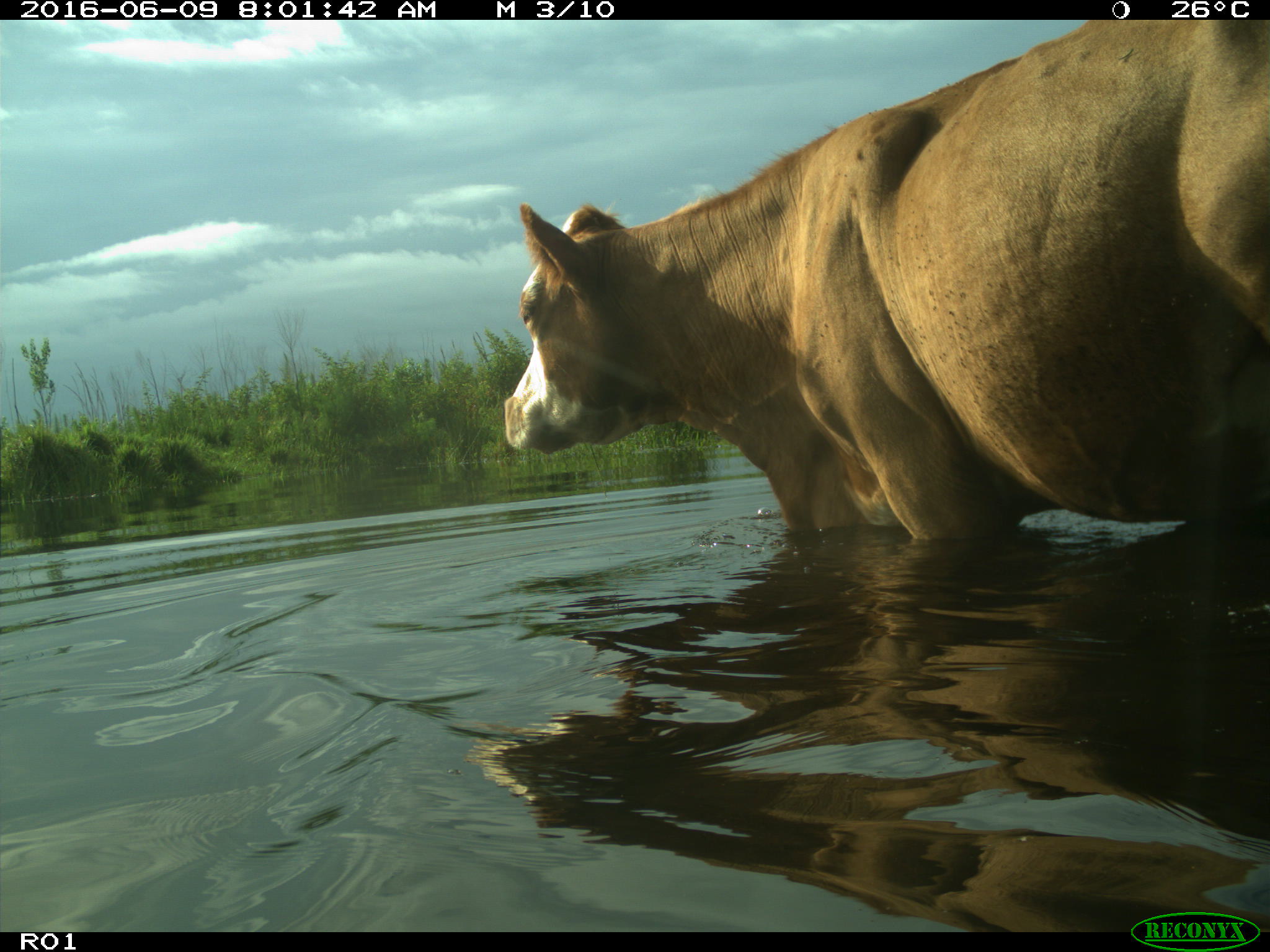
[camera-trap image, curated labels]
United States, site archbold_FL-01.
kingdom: Animalia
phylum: Chordata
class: Mammalia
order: Artiodactyla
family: Bovidae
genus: Bos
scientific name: Bos taurus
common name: domestic cow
Bos taurus (domestic cow).